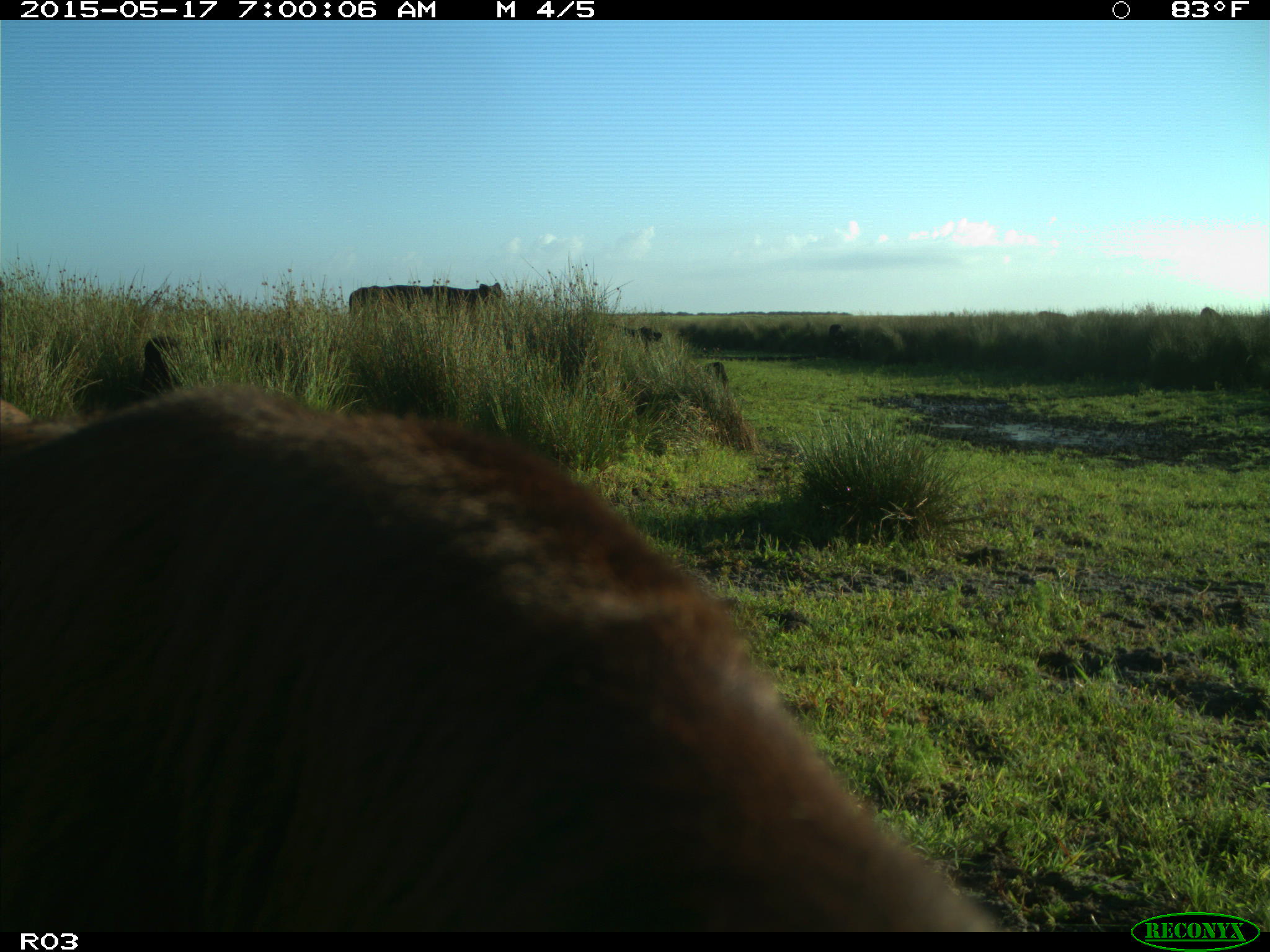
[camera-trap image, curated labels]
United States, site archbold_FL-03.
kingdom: Animalia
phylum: Chordata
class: Mammalia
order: Artiodactyla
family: Bovidae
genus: Bos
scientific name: Bos taurus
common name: domestic cow